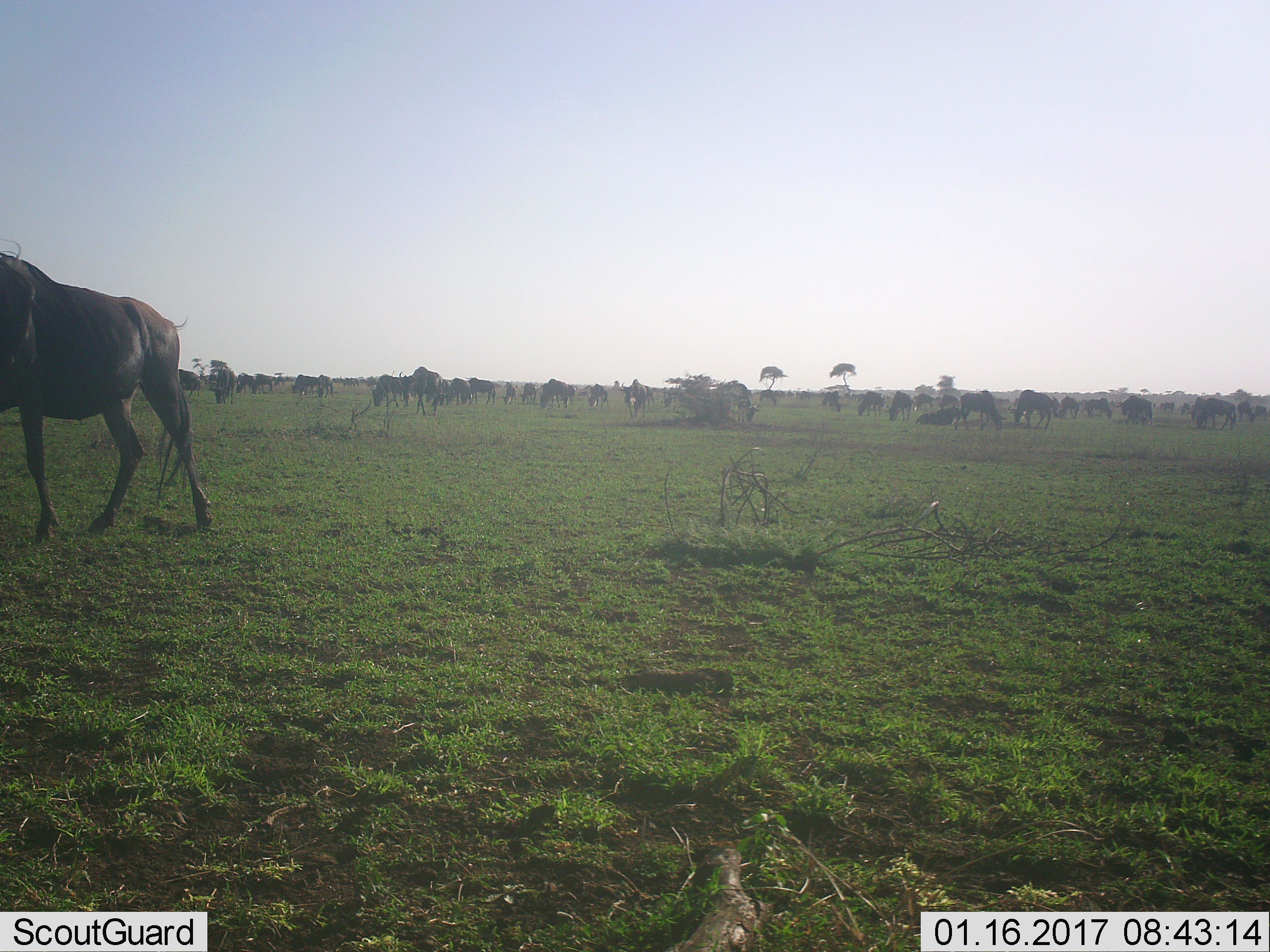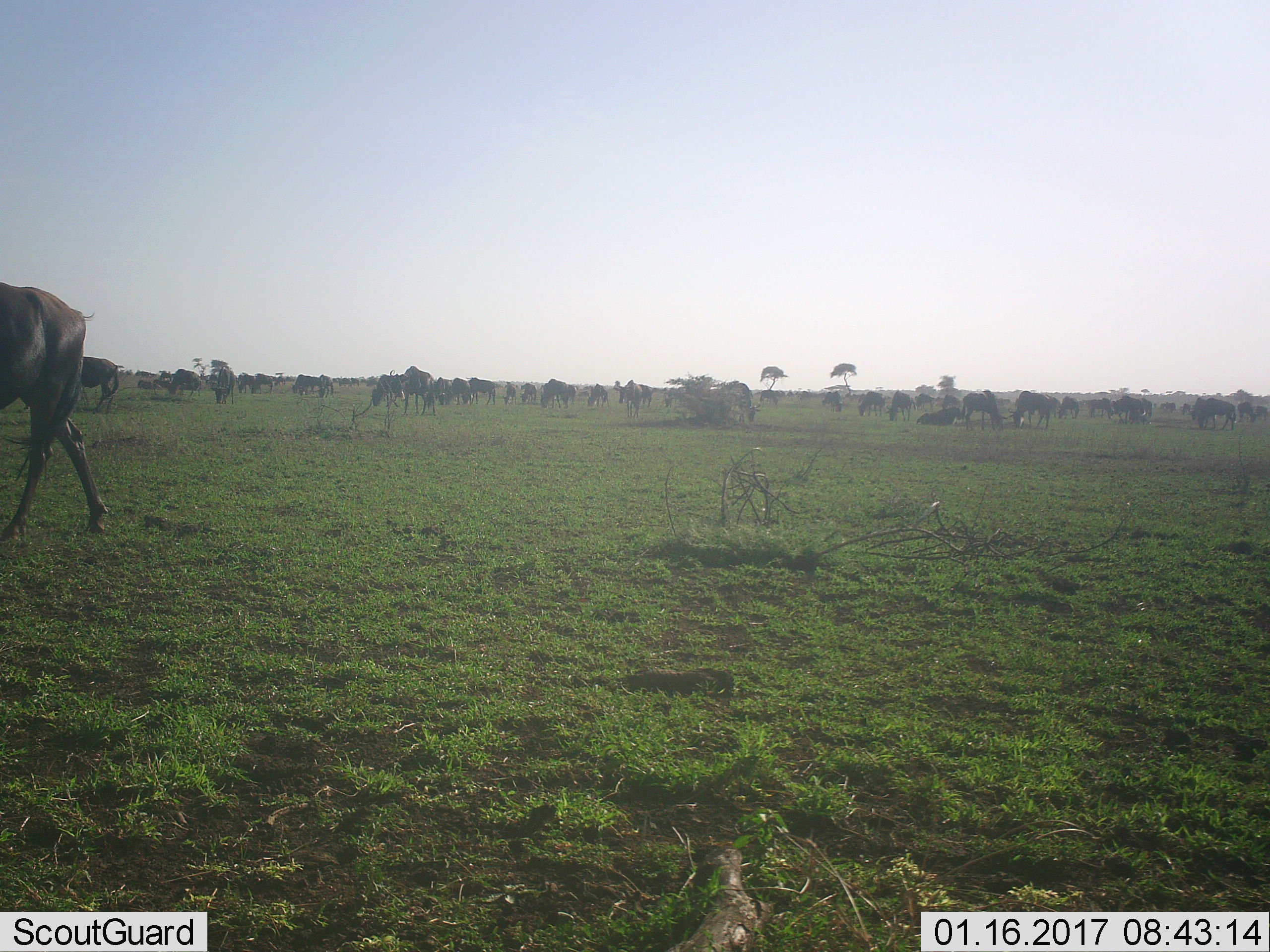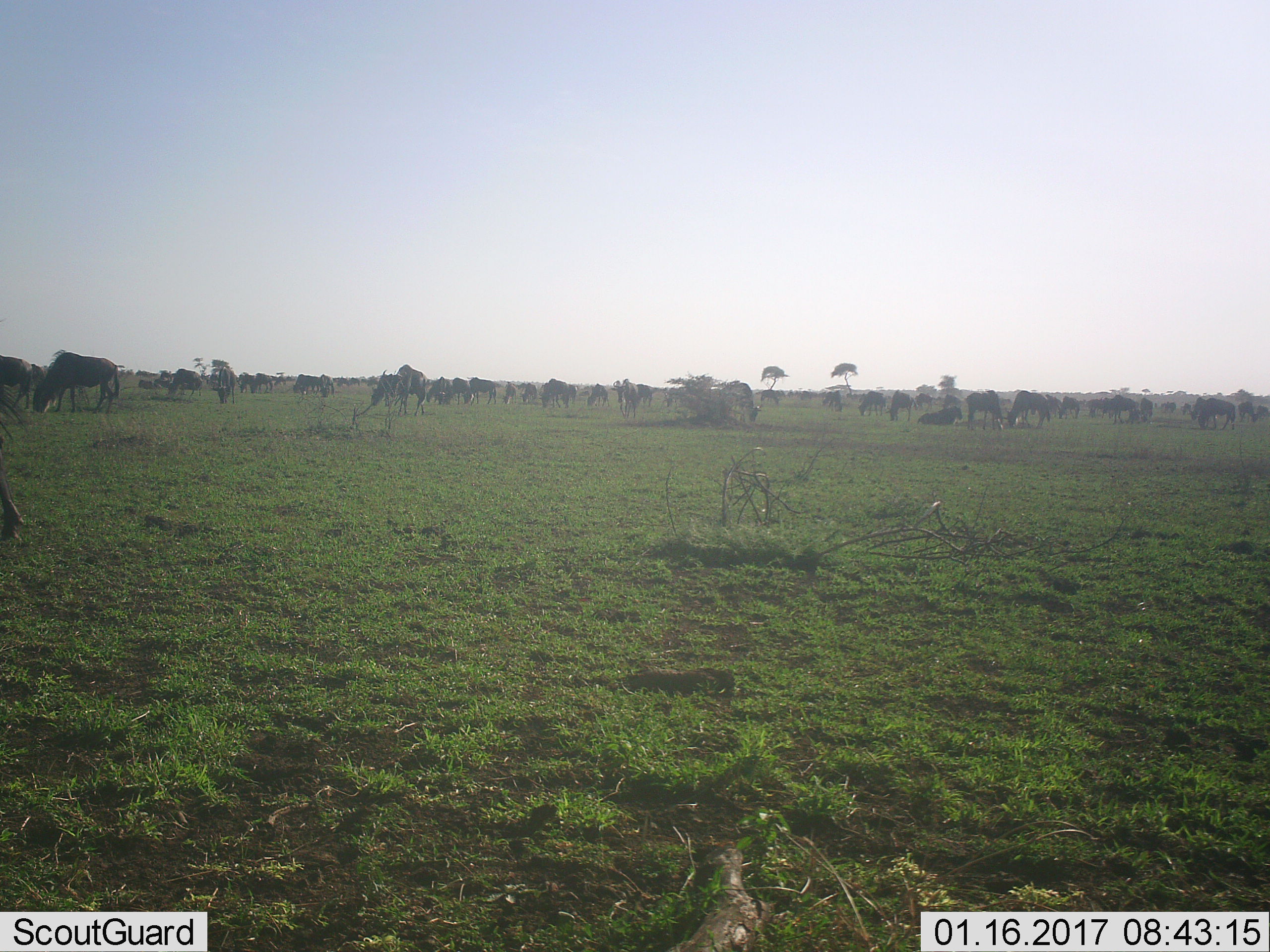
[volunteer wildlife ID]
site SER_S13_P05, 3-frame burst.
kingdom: Animalia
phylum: Chordata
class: Mammalia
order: Artiodactyla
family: Bovidae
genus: Connochaetes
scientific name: Connochaetes taurinus taurinus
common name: blue wildebeest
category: wildebeestblue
Wildebeestblue (blue wildebeest) (Connochaetes taurinus taurinus), count 51+. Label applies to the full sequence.